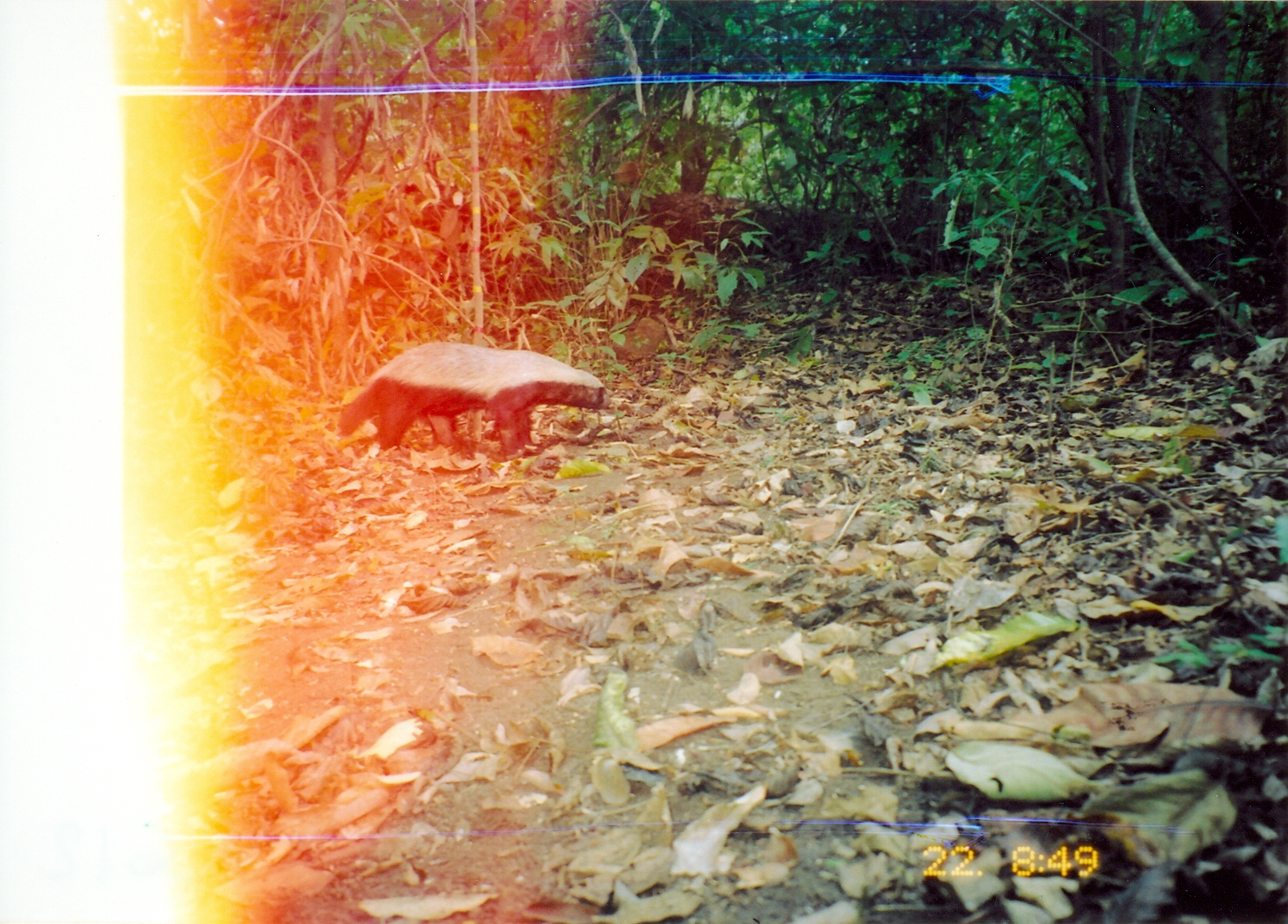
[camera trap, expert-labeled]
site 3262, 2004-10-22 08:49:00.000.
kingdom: Animalia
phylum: Chordata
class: Mammalia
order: Carnivora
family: Mustelidae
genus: Mellivora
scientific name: Mellivora capensis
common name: honey badger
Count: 1.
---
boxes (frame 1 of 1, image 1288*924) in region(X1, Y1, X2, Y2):
mellivora capensis: region(341, 343, 606, 455)